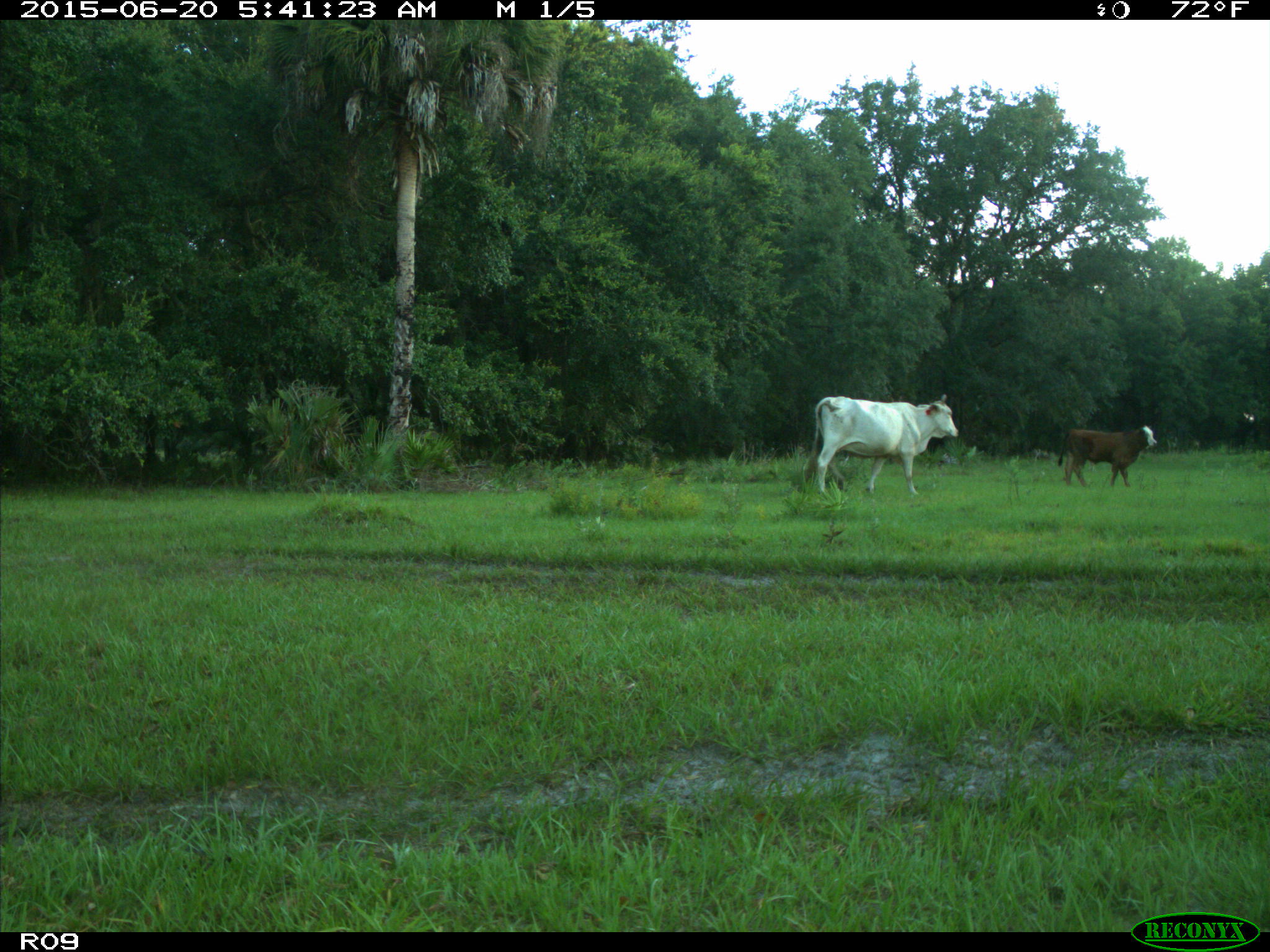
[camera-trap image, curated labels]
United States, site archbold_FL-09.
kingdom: Animalia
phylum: Chordata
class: Mammalia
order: Artiodactyla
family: Bovidae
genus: Bos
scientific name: Bos taurus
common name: domestic cow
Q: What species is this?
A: Bos taurus (domestic cow).